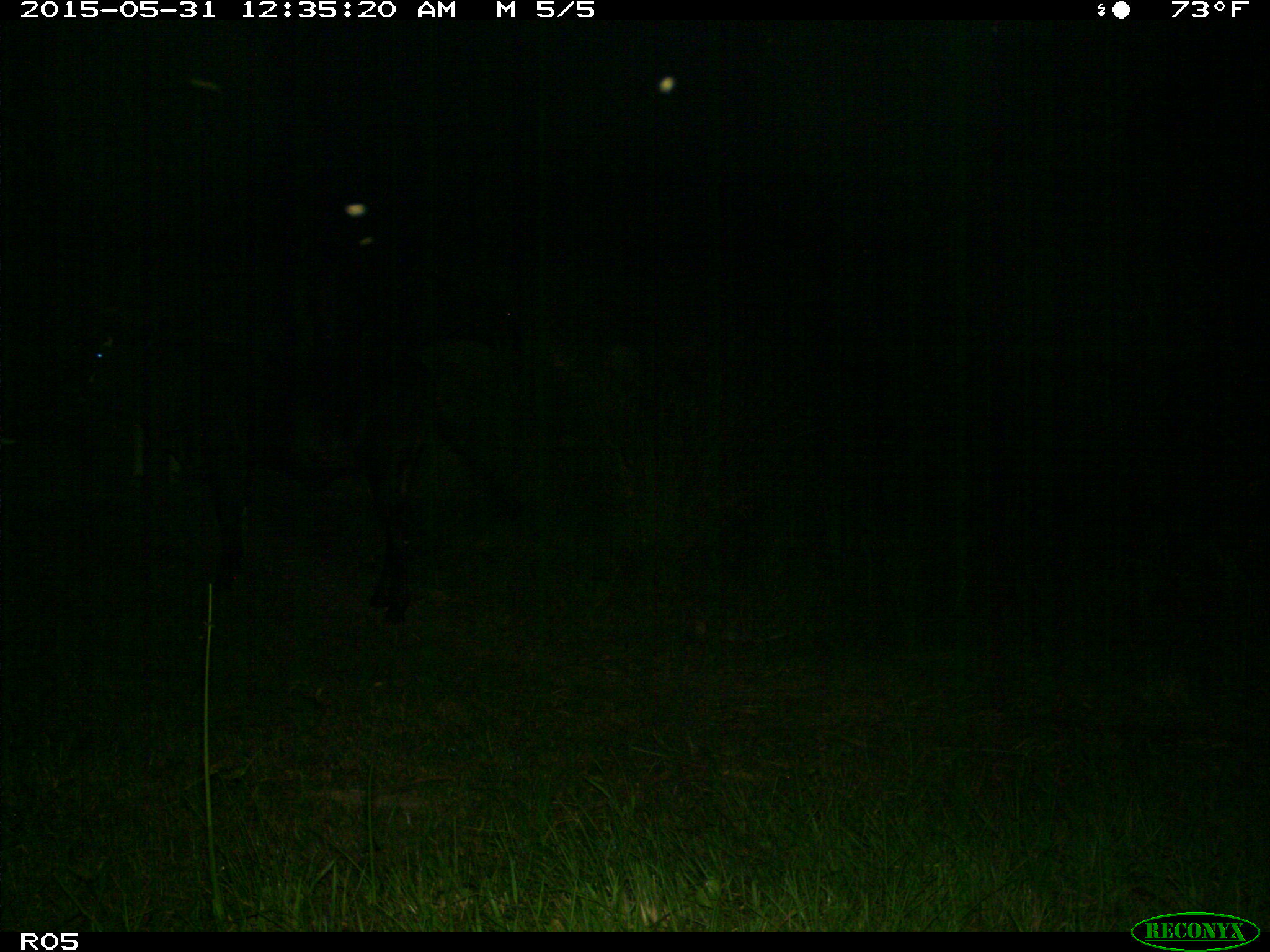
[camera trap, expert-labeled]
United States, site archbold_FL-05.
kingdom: Animalia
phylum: Chordata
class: Mammalia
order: Artiodactyla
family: Bovidae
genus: Bos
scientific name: Bos taurus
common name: domestic cow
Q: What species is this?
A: Bos taurus (domestic cow).